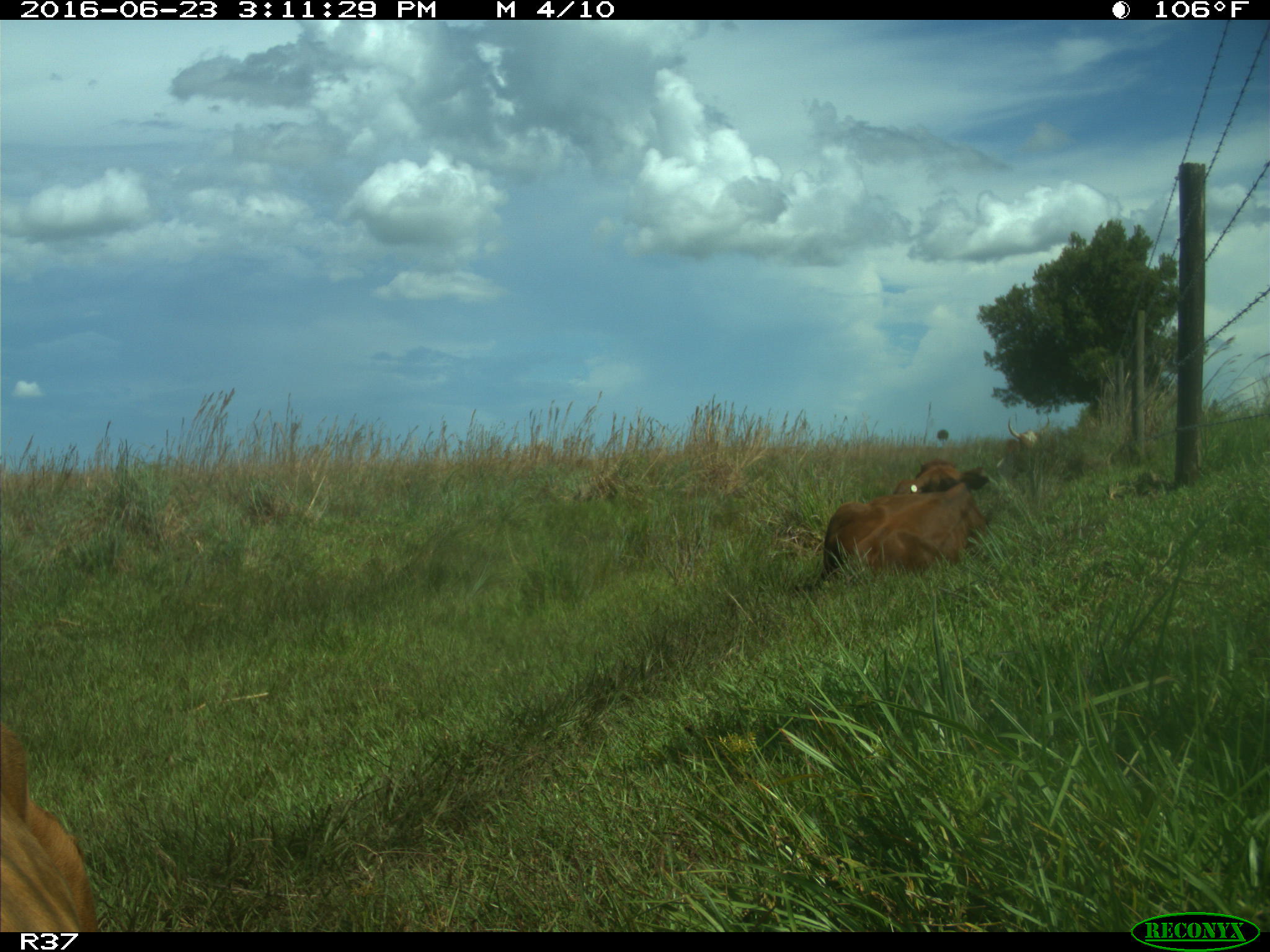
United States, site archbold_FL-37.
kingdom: Animalia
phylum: Chordata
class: Mammalia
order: Artiodactyla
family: Bovidae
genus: Bos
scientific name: Bos taurus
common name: domestic cow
Bos taurus (domestic cow).